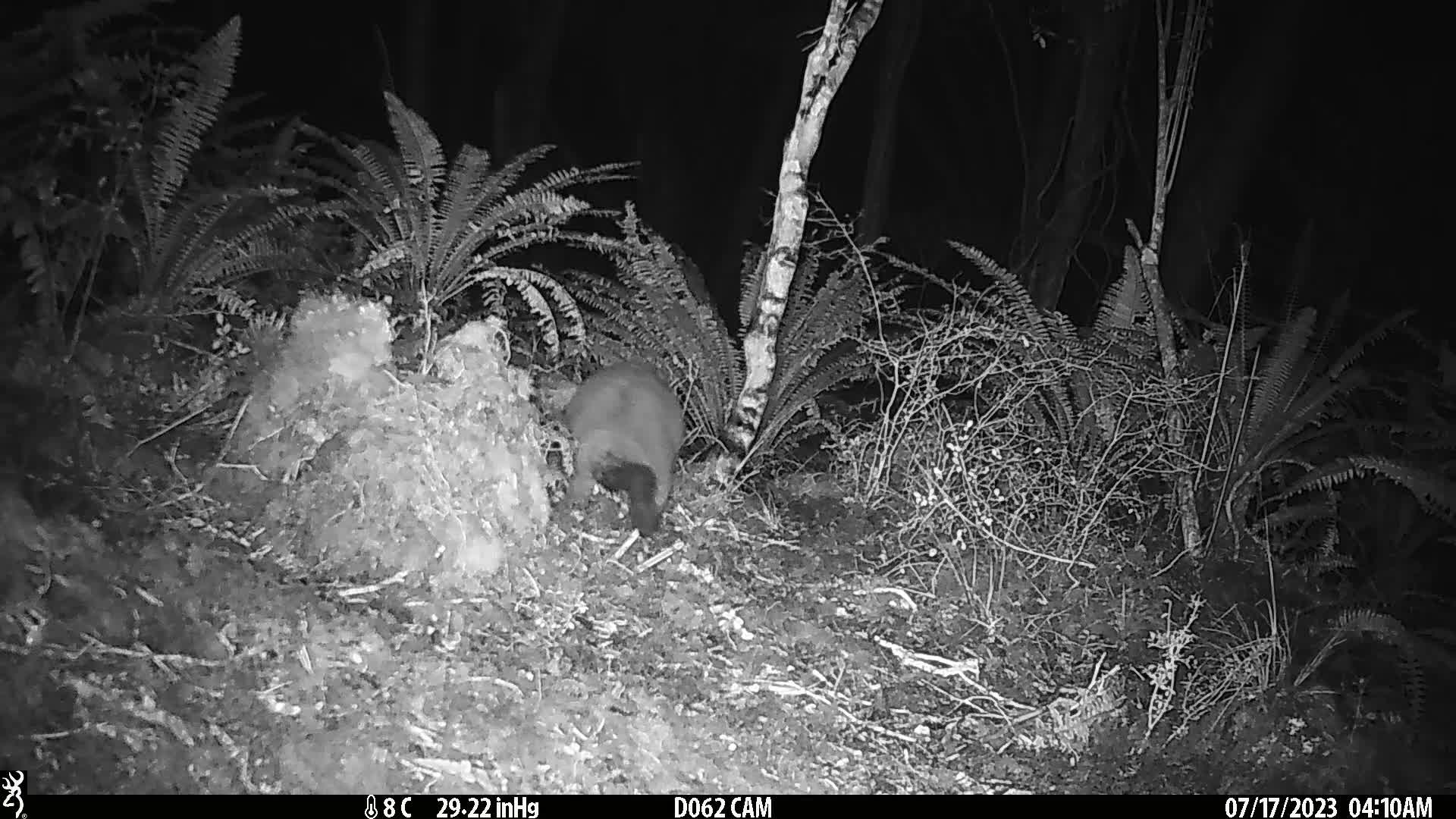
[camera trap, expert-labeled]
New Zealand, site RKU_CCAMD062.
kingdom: Animalia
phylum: Chordata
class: Mammalia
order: Diprotodontia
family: Phalangeridae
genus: Trichosurus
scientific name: Trichosurus vulpecula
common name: common brushtail possum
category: possum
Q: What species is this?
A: Possum (common brushtail possum) (Trichosurus vulpecula).